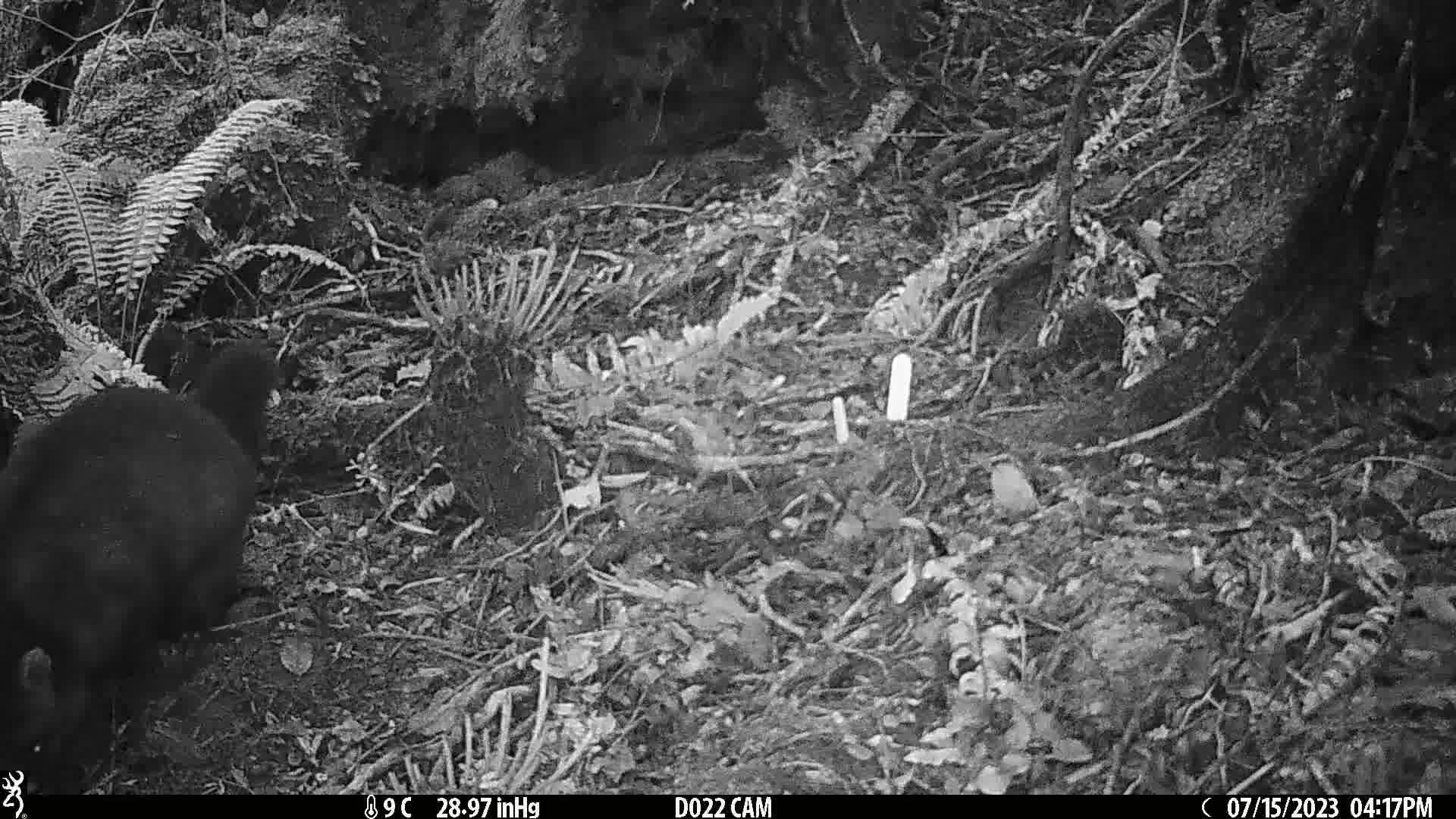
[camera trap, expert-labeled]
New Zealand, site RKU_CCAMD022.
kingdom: Animalia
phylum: Chordata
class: Mammalia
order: Diprotodontia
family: Phalangeridae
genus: Trichosurus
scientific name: Trichosurus vulpecula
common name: common brushtail possum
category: possum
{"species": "possum (common brushtail possum) (Trichosurus vulpecula)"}